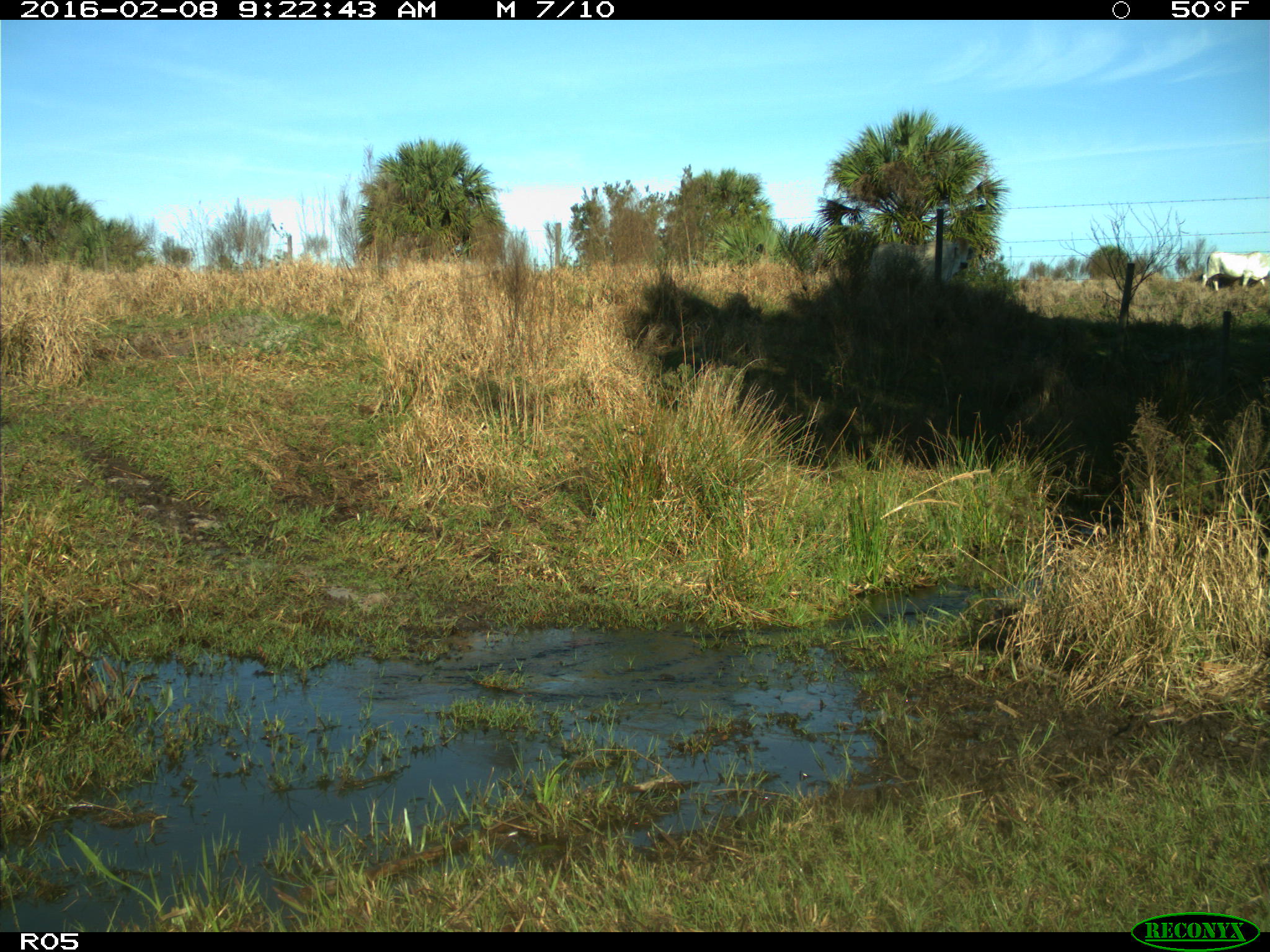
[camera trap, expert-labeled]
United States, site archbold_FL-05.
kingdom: Animalia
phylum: Chordata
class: Mammalia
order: Artiodactyla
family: Bovidae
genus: Bos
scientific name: Bos taurus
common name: domestic cow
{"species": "Bos taurus (domestic cow)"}